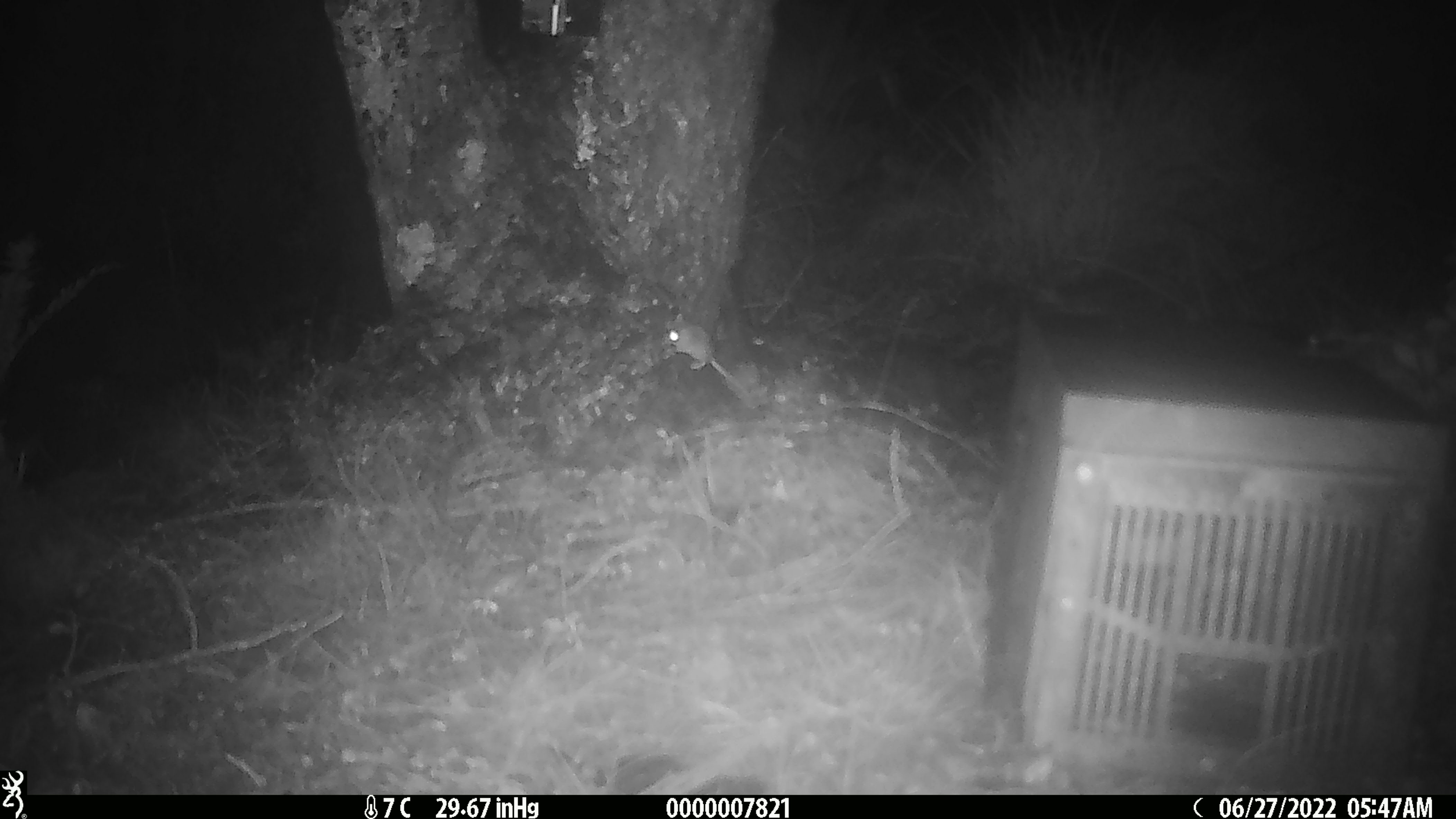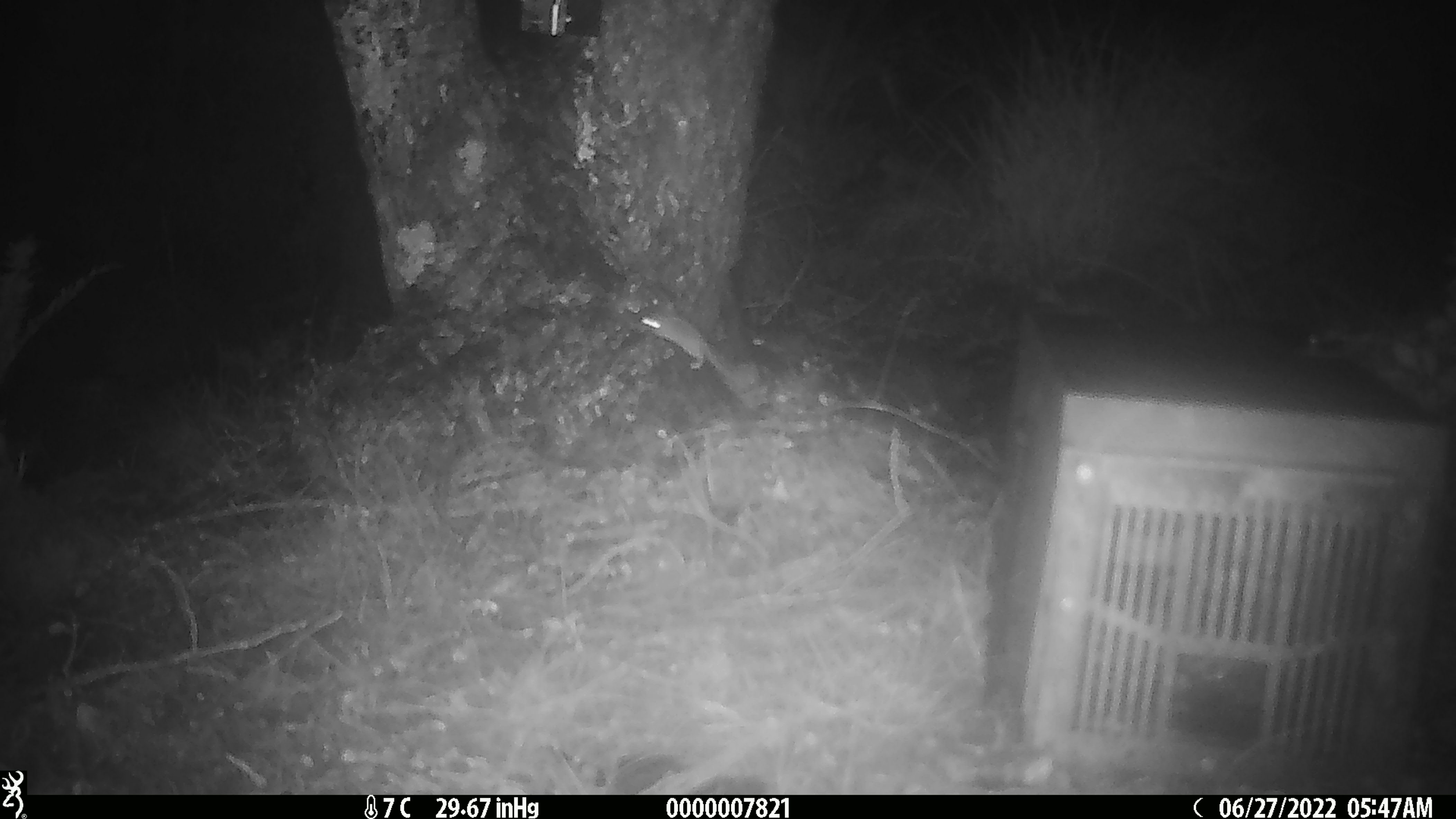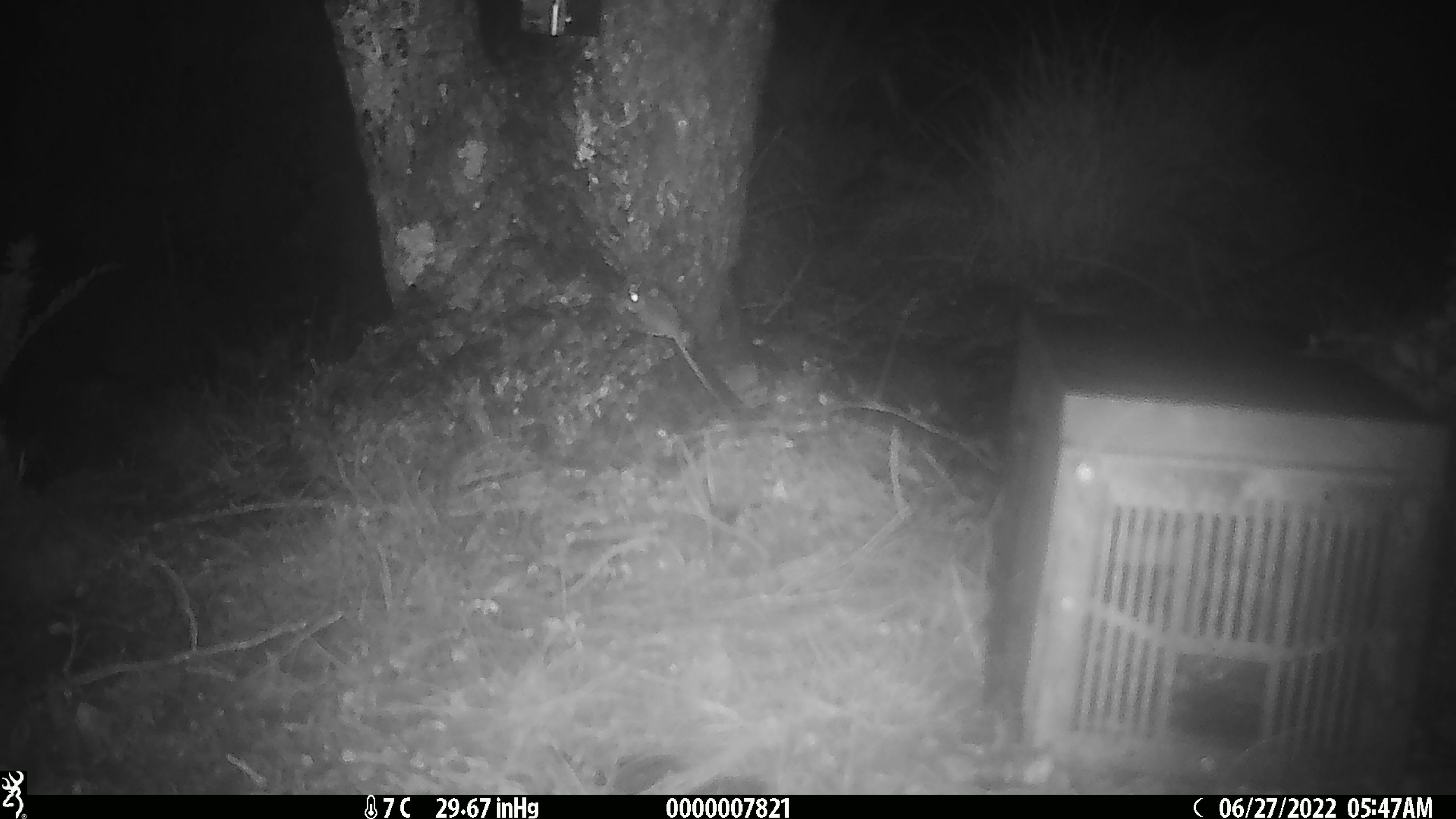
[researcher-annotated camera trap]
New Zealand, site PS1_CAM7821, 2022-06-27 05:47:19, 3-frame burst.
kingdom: Animalia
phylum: Chordata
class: Mammalia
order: Rodentia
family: Muridae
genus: Mus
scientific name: Mus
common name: mouse